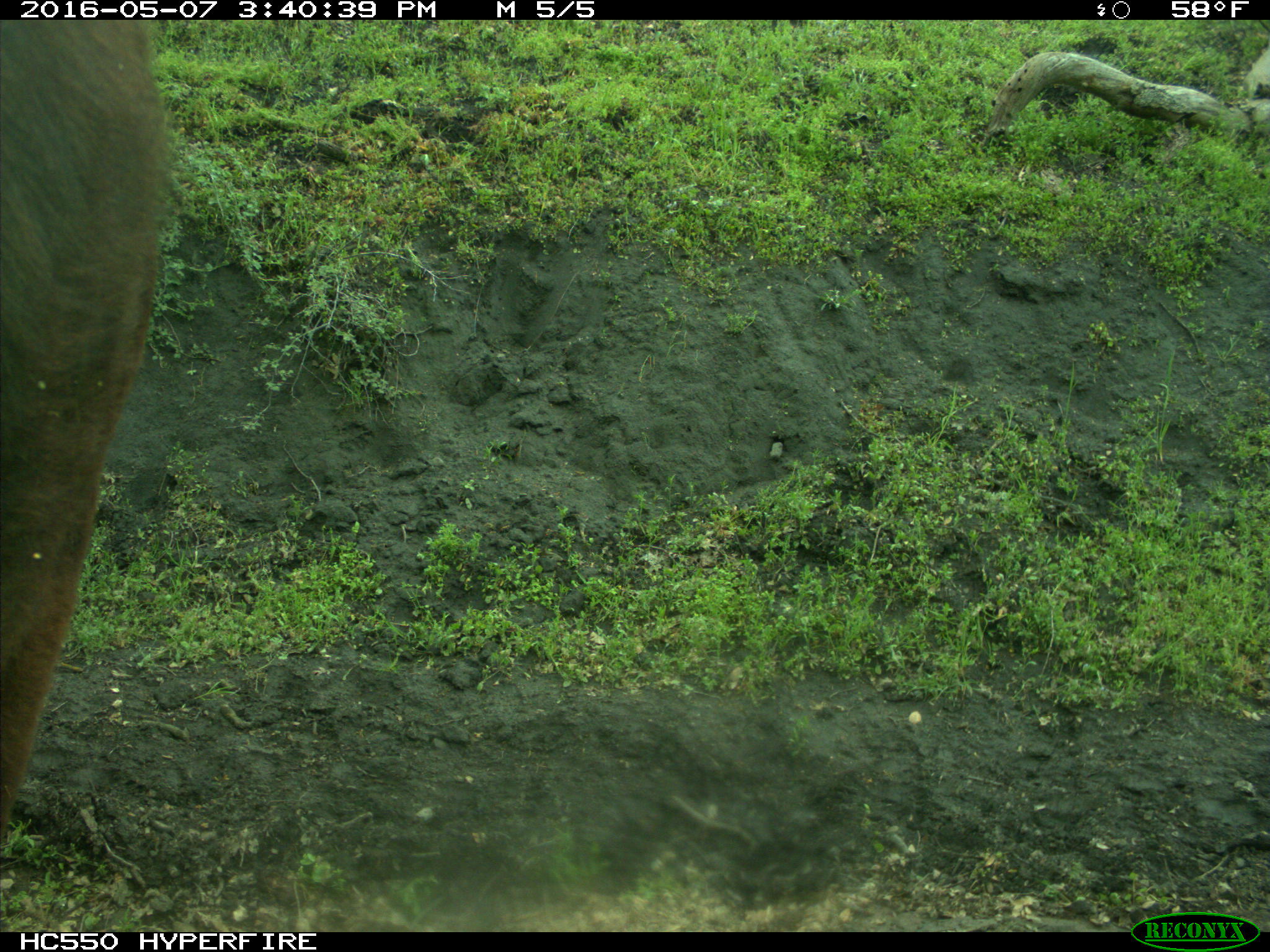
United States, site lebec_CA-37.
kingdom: Animalia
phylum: Chordata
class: Mammalia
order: Artiodactyla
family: Bovidae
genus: Bos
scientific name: Bos taurus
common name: domestic cow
Bos taurus (domestic cow).